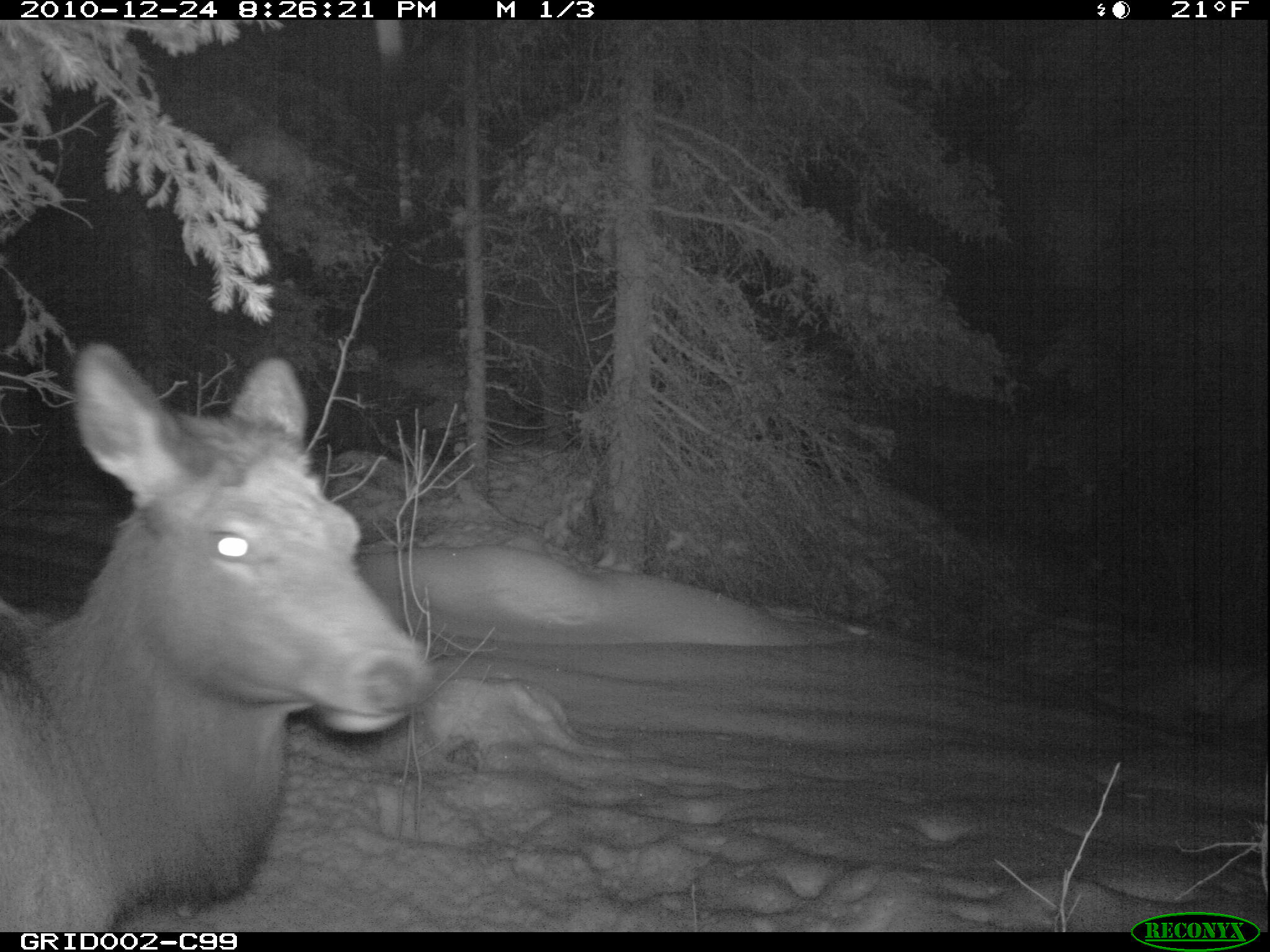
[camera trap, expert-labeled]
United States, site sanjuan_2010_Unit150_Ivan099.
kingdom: Animalia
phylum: Chordata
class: Mammalia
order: Artiodactyla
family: Cervidae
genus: Cervus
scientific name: Cervus elaphus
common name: red deer